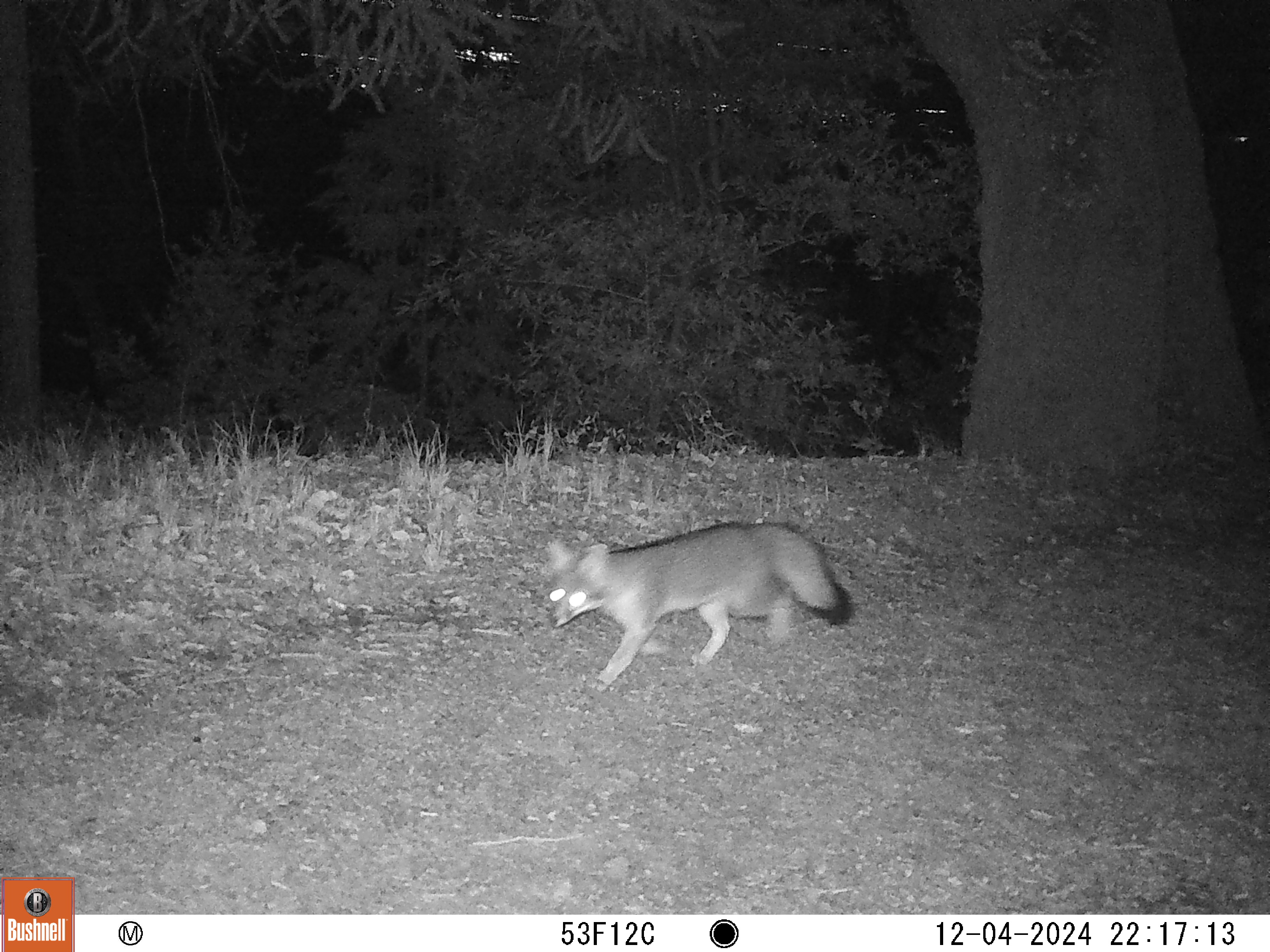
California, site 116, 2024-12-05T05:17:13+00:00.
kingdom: Animalia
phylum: Chordata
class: Mammalia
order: Carnivora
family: Canidae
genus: Urocyon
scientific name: Urocyon cinereoargenteus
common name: gray fox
Gray fox (Urocyon cinereoargenteus).